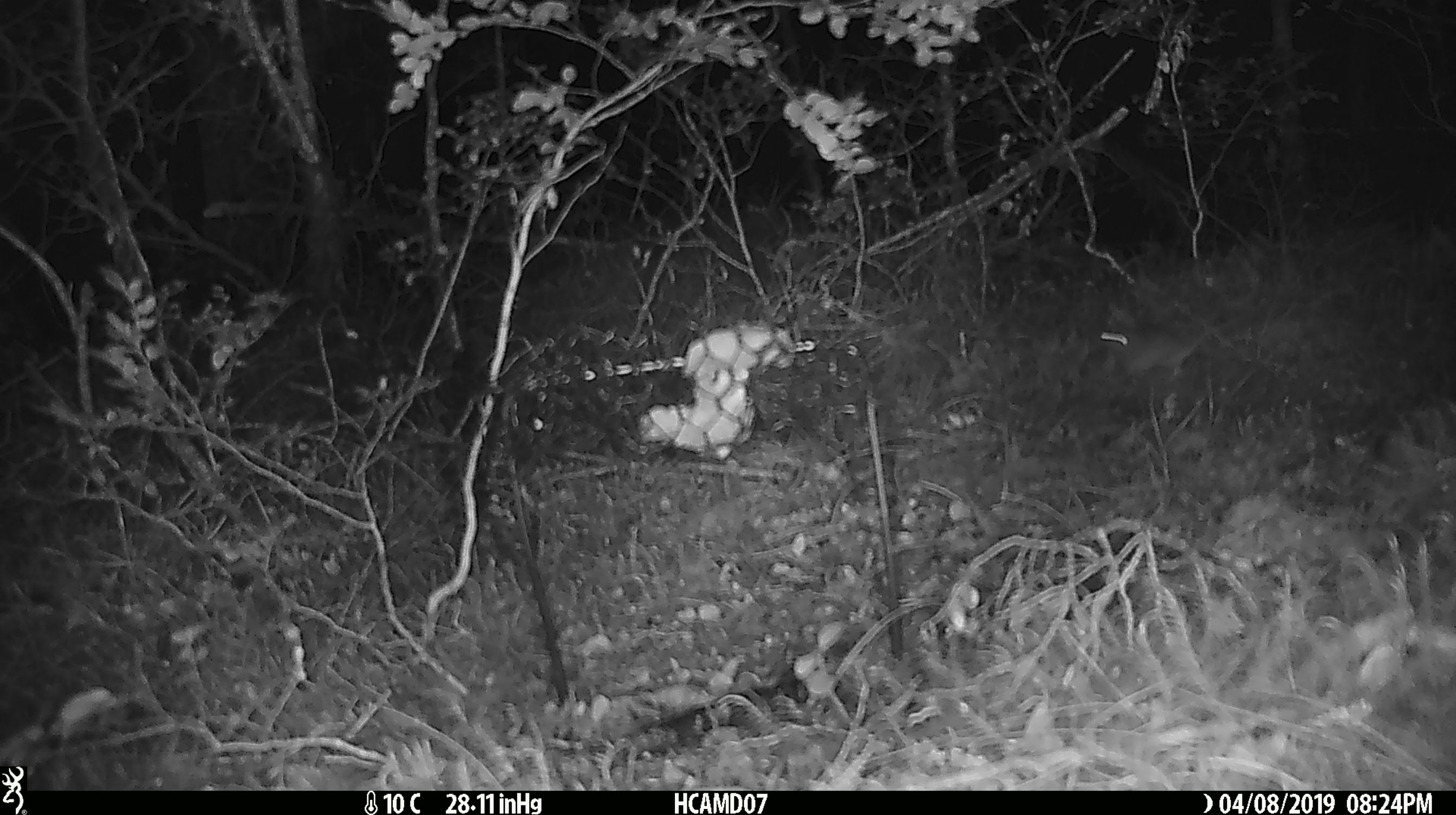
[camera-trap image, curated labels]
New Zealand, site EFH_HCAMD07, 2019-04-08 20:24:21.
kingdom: Animalia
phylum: Chordata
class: Mammalia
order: Rodentia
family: Muridae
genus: Mus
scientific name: Mus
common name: mouse